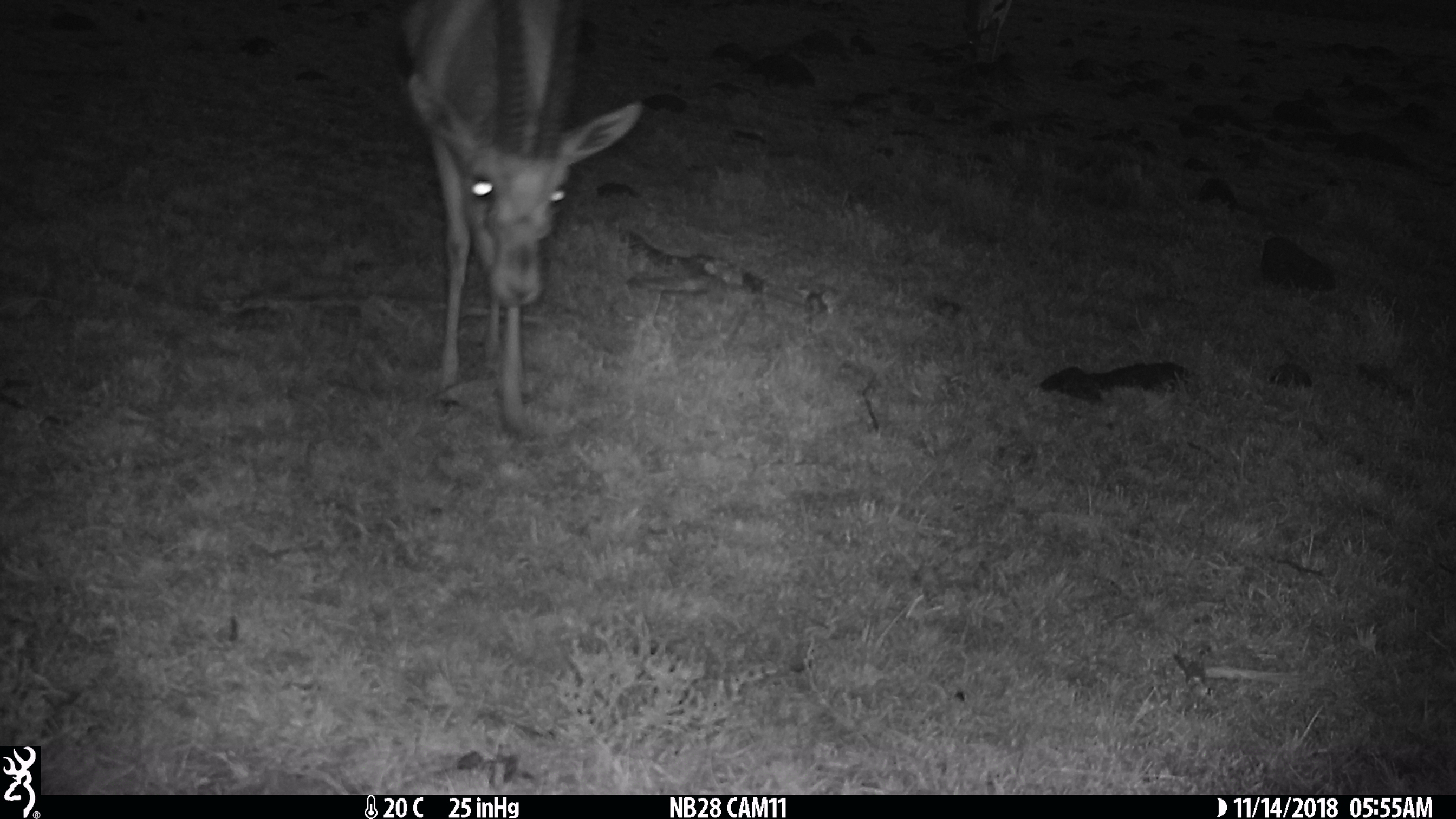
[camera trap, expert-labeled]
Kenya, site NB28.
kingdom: Animalia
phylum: Chordata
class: Mammalia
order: Artiodactyla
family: Bovidae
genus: Eudorcas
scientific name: Eudorcas thomsonii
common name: thomon's gazelle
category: gazelle thomsons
Gazelle thomsons (thomon's gazelle) (Eudorcas thomsonii).